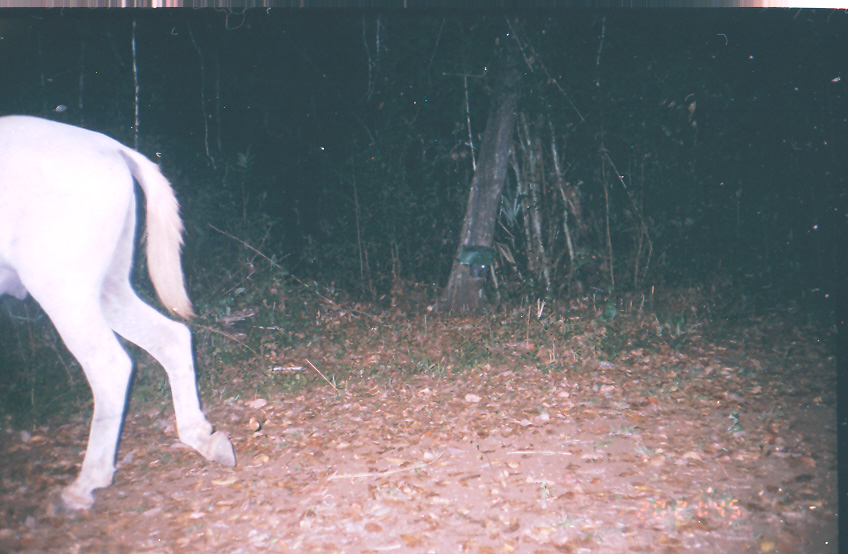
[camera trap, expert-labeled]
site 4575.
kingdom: Animalia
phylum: Chordata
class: Mammalia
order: Perissodactyla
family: Equidae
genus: Equus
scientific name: Equus ferus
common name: wild horse